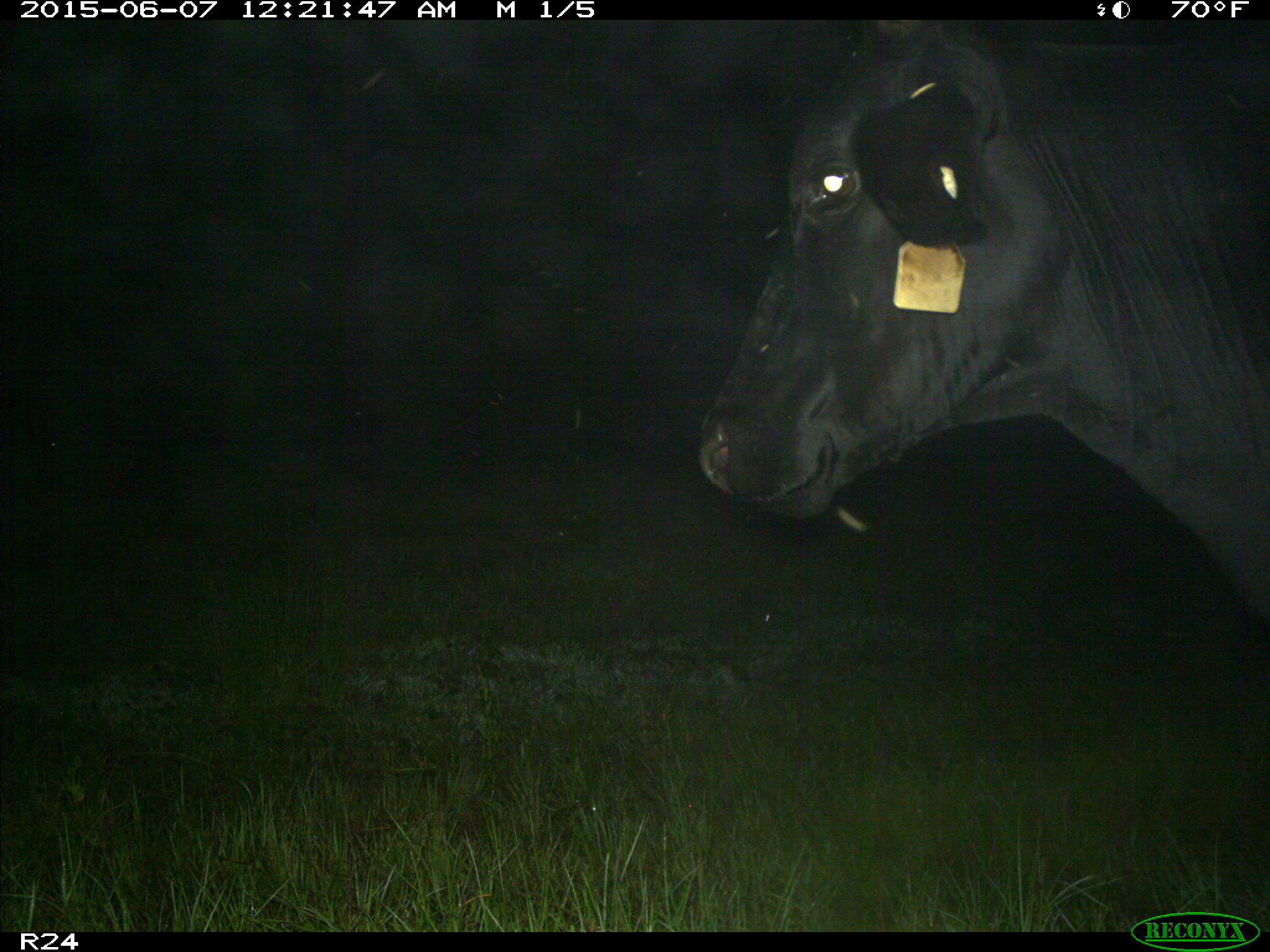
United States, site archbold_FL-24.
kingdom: Animalia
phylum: Chordata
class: Mammalia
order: Artiodactyla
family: Bovidae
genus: Bos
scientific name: Bos taurus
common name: domestic cow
Bos taurus (domestic cow).